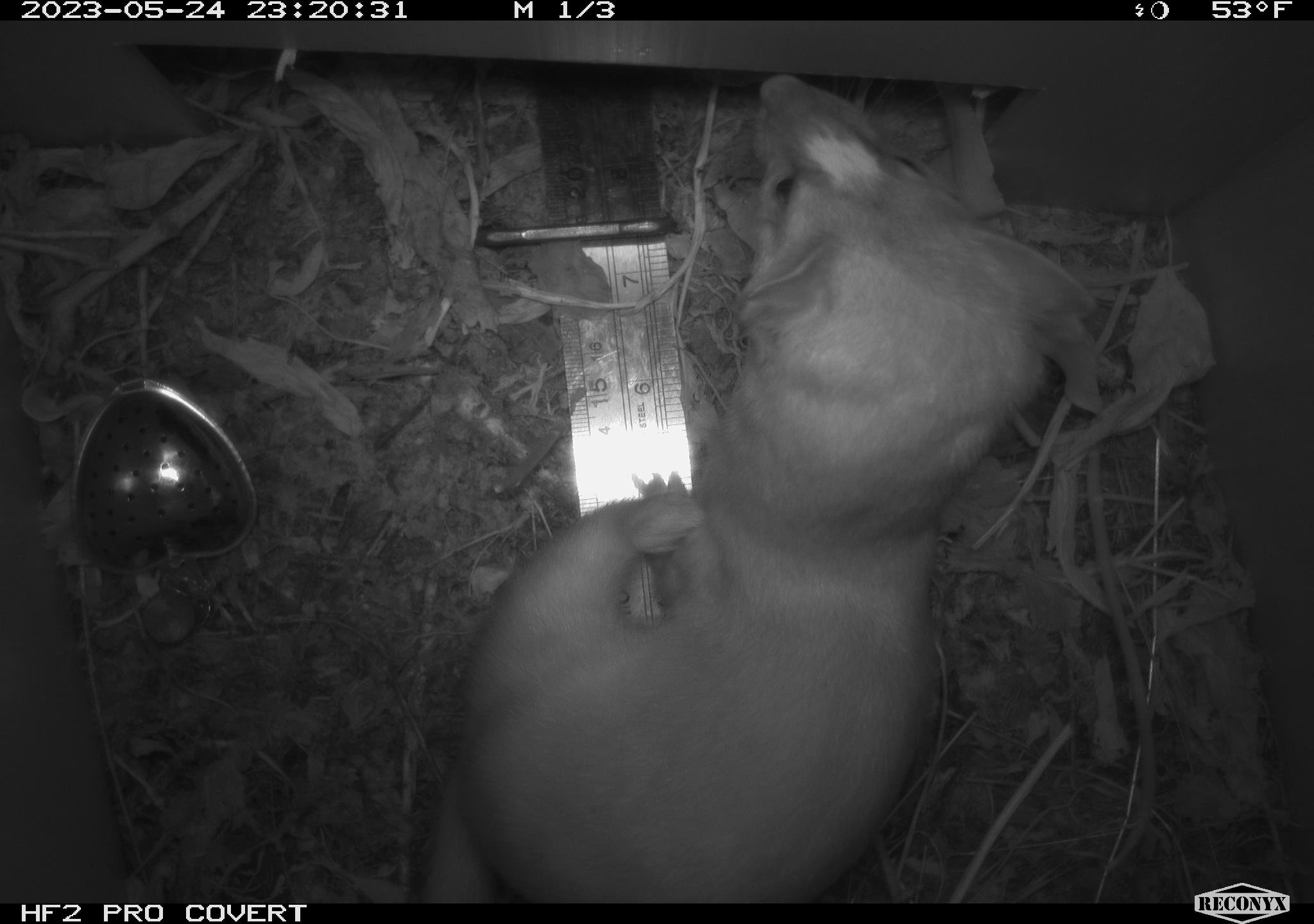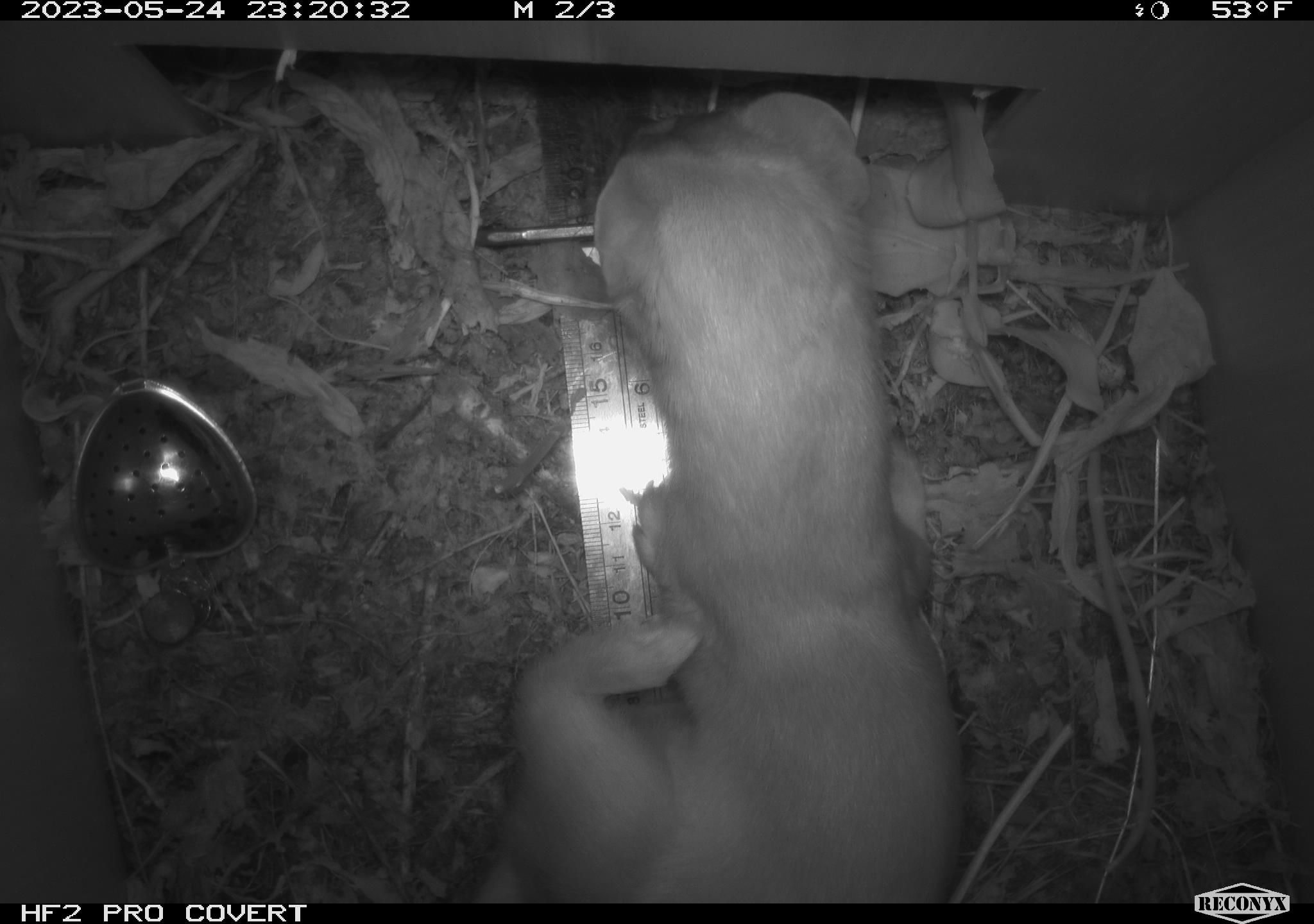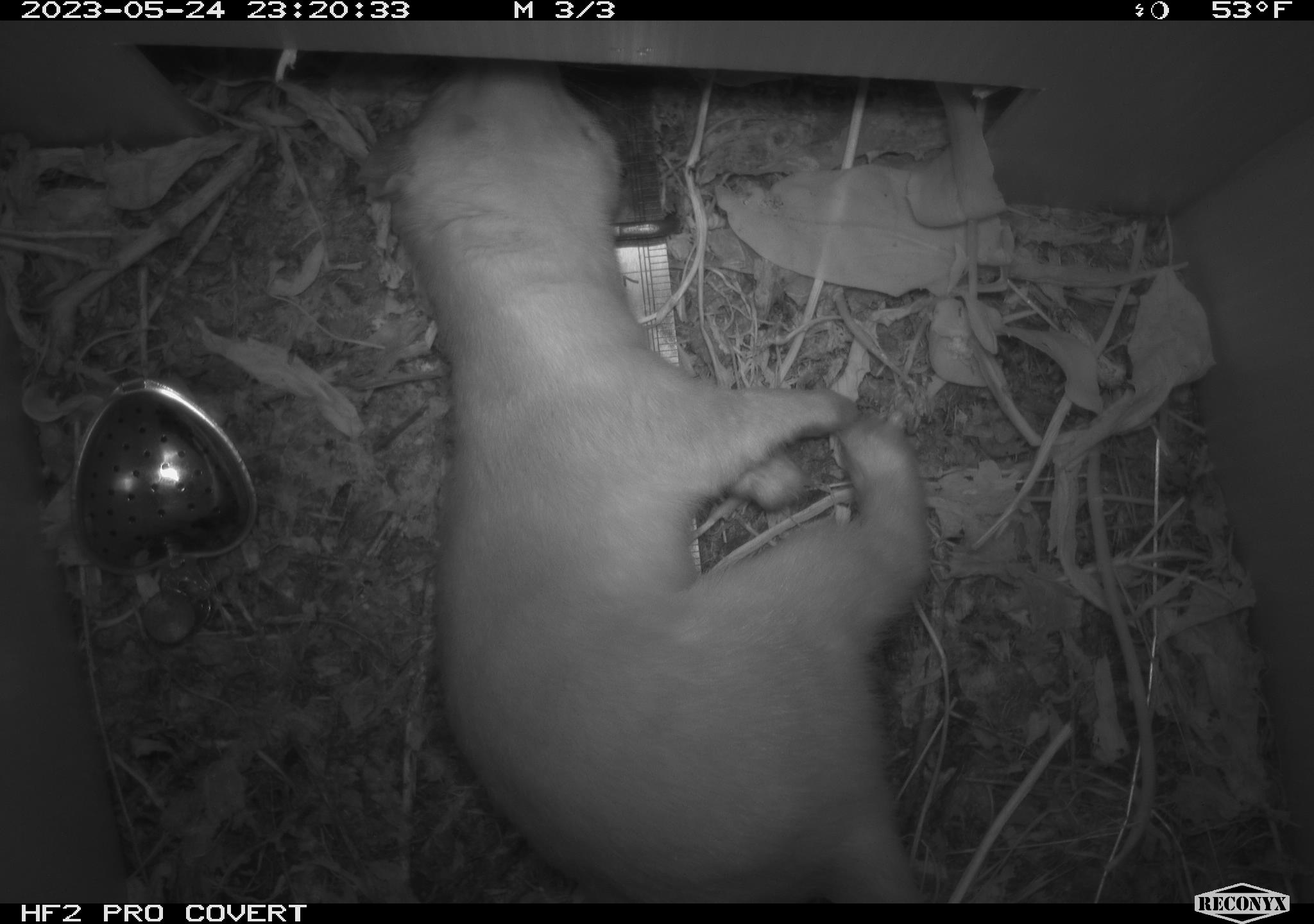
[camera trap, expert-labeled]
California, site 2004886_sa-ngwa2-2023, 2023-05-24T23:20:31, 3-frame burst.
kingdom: Animalia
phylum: Chordata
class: Mammalia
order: Carnivora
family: Mustelidae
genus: Neogale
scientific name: Neogale frenata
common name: long-tailed weasel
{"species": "long-tailed weasel (Neogale frenata)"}